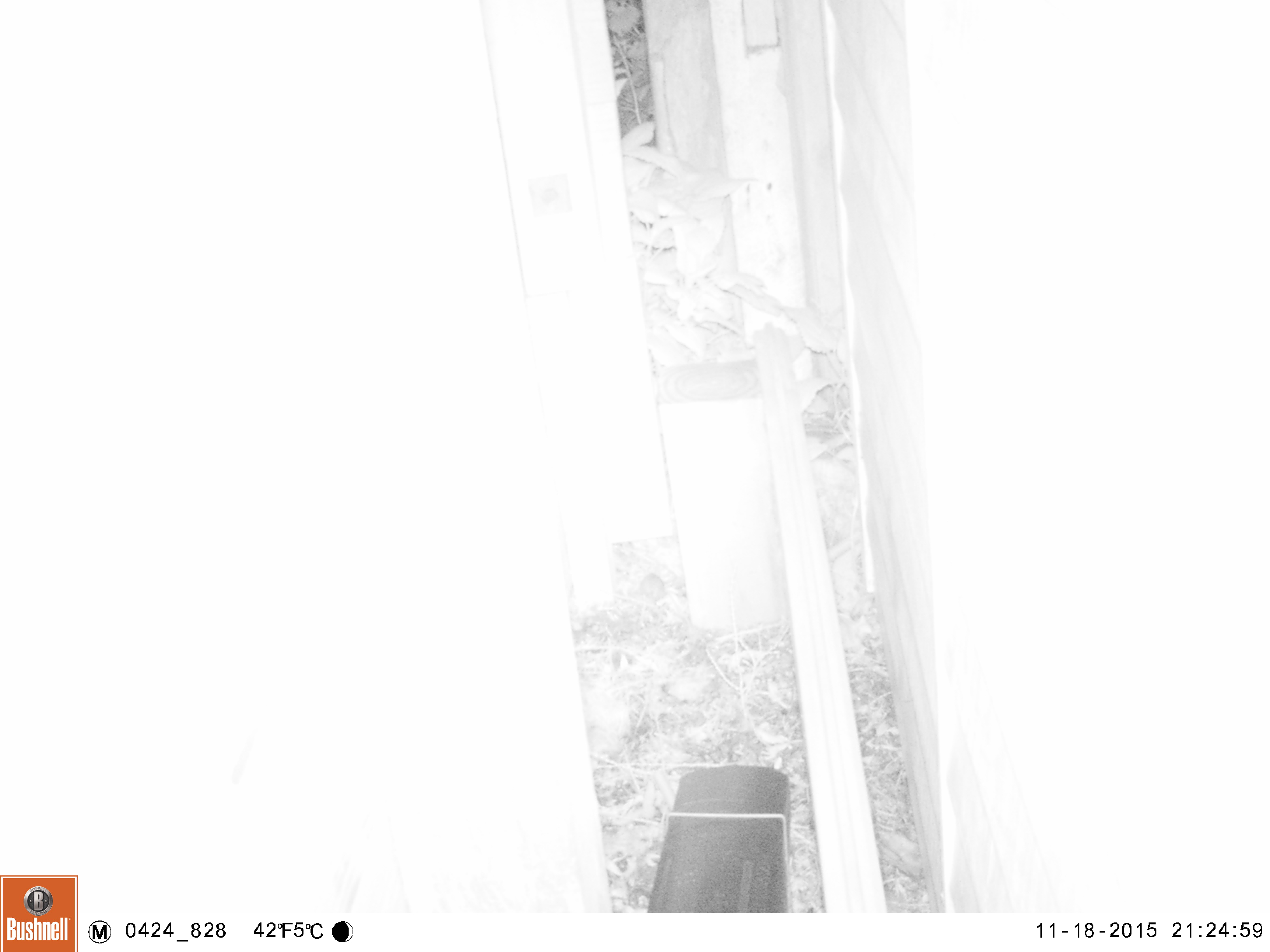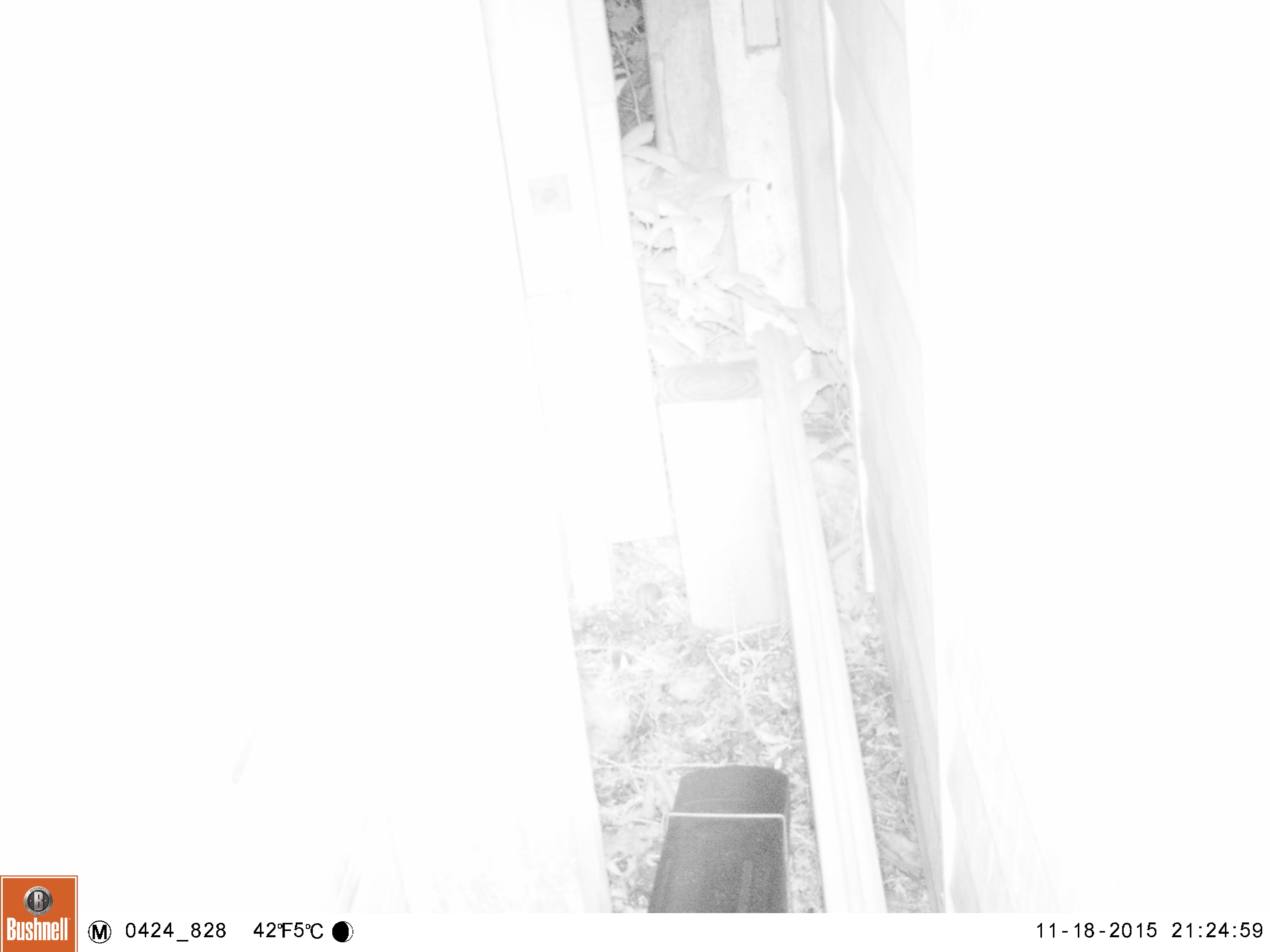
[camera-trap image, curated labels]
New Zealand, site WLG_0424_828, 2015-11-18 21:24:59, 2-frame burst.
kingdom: Animalia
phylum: Chordata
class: Mammalia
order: Rodentia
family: Muridae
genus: Mus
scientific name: Mus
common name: mouse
Mouse (Mus).